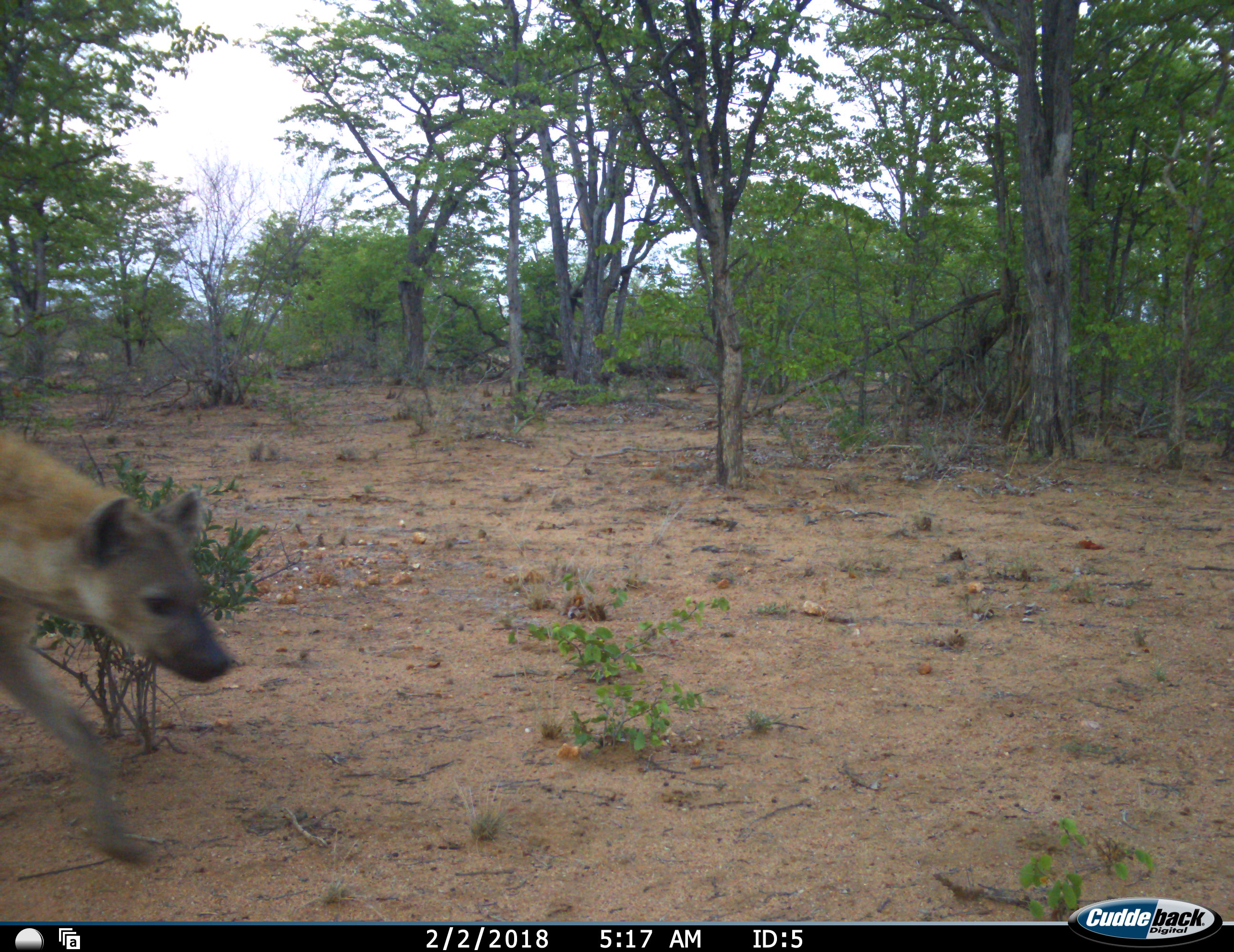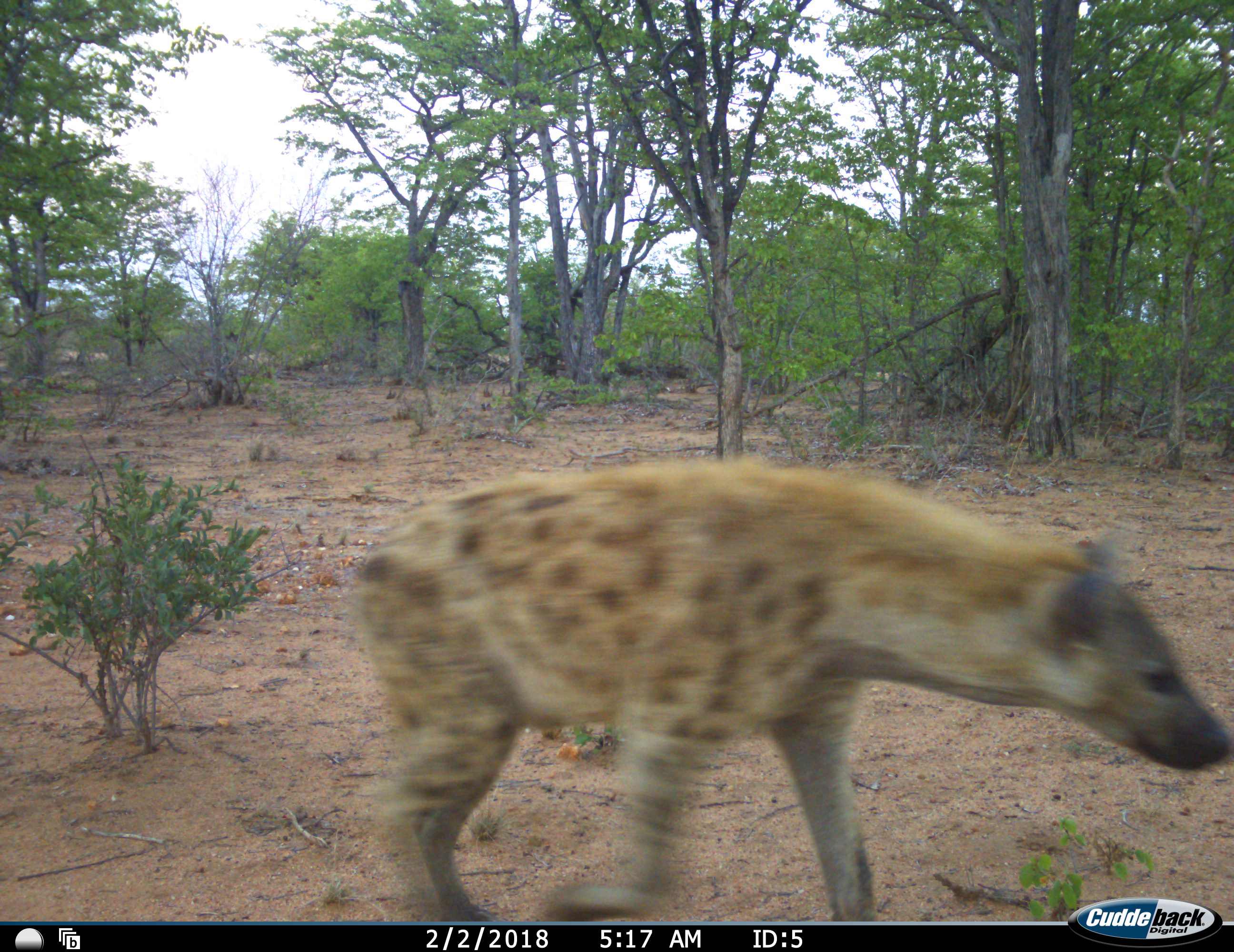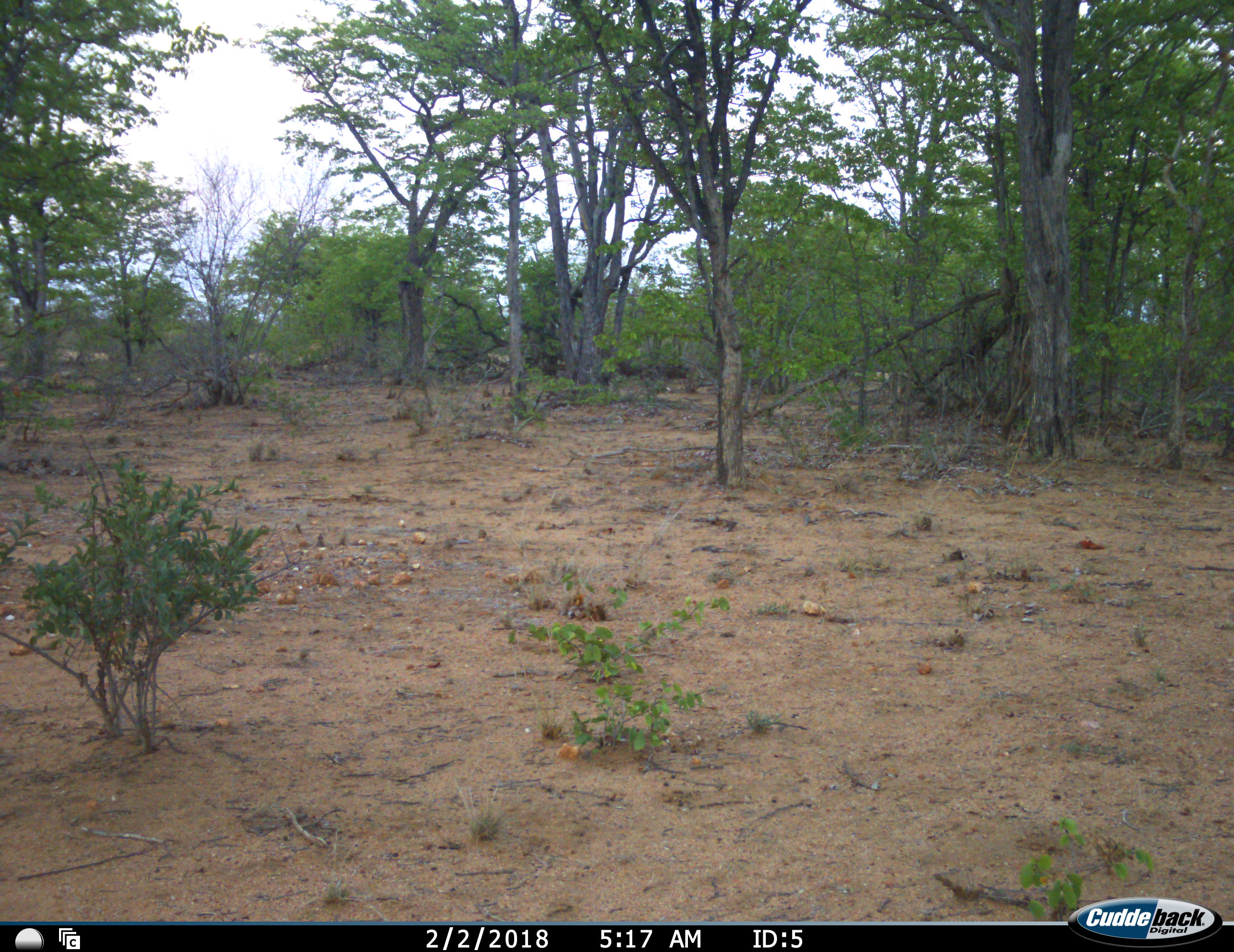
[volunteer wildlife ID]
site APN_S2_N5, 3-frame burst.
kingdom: Animalia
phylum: Chordata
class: Mammalia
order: Carnivora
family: Hyaenidae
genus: Crocuta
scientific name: Crocuta crocuta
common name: spotted hyena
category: hyenaspotted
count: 1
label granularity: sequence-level